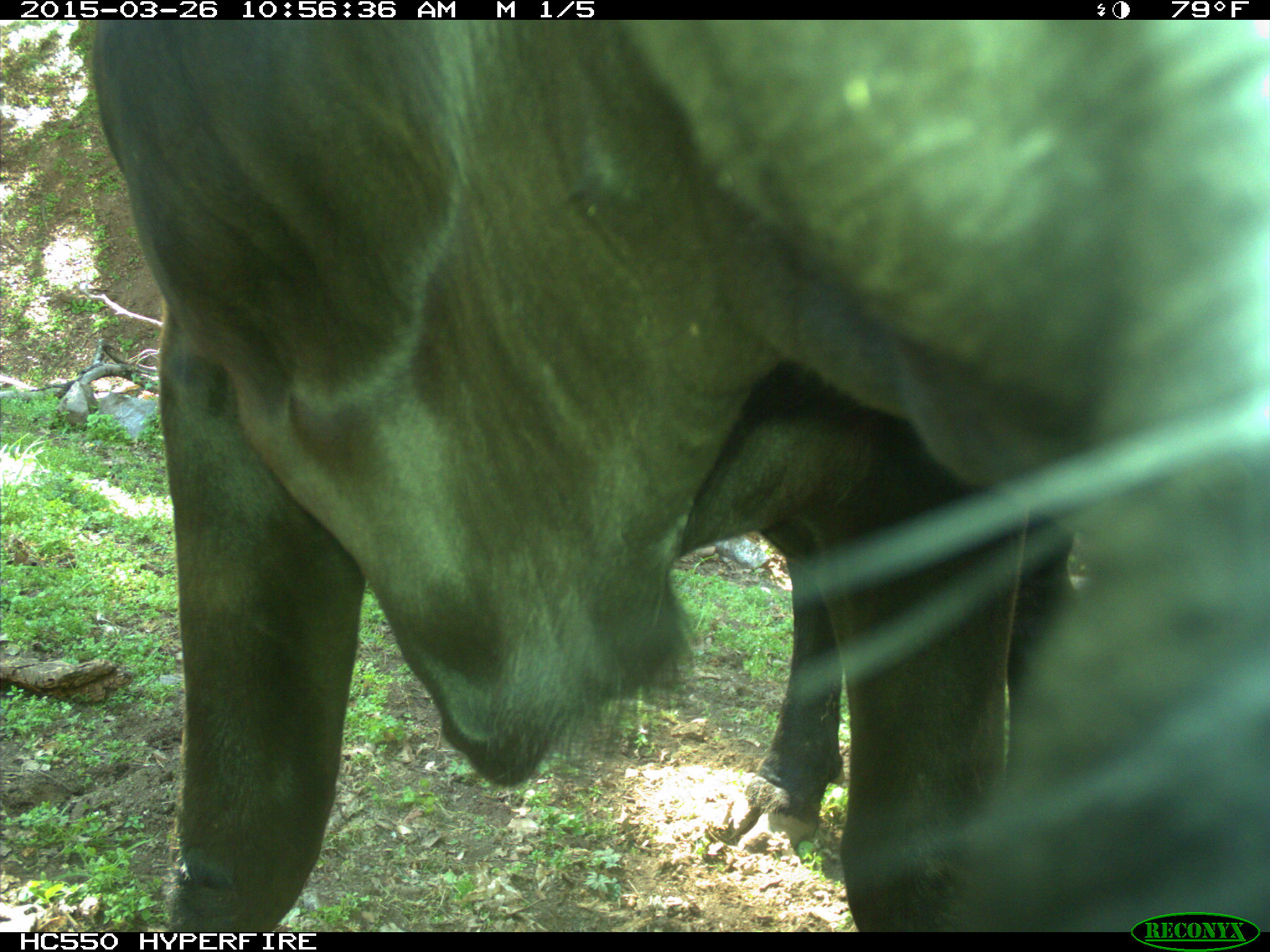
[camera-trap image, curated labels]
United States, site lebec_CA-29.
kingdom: Animalia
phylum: Chordata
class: Mammalia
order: Artiodactyla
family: Bovidae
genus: Bos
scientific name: Bos taurus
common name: domestic cow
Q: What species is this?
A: Bos taurus (domestic cow).